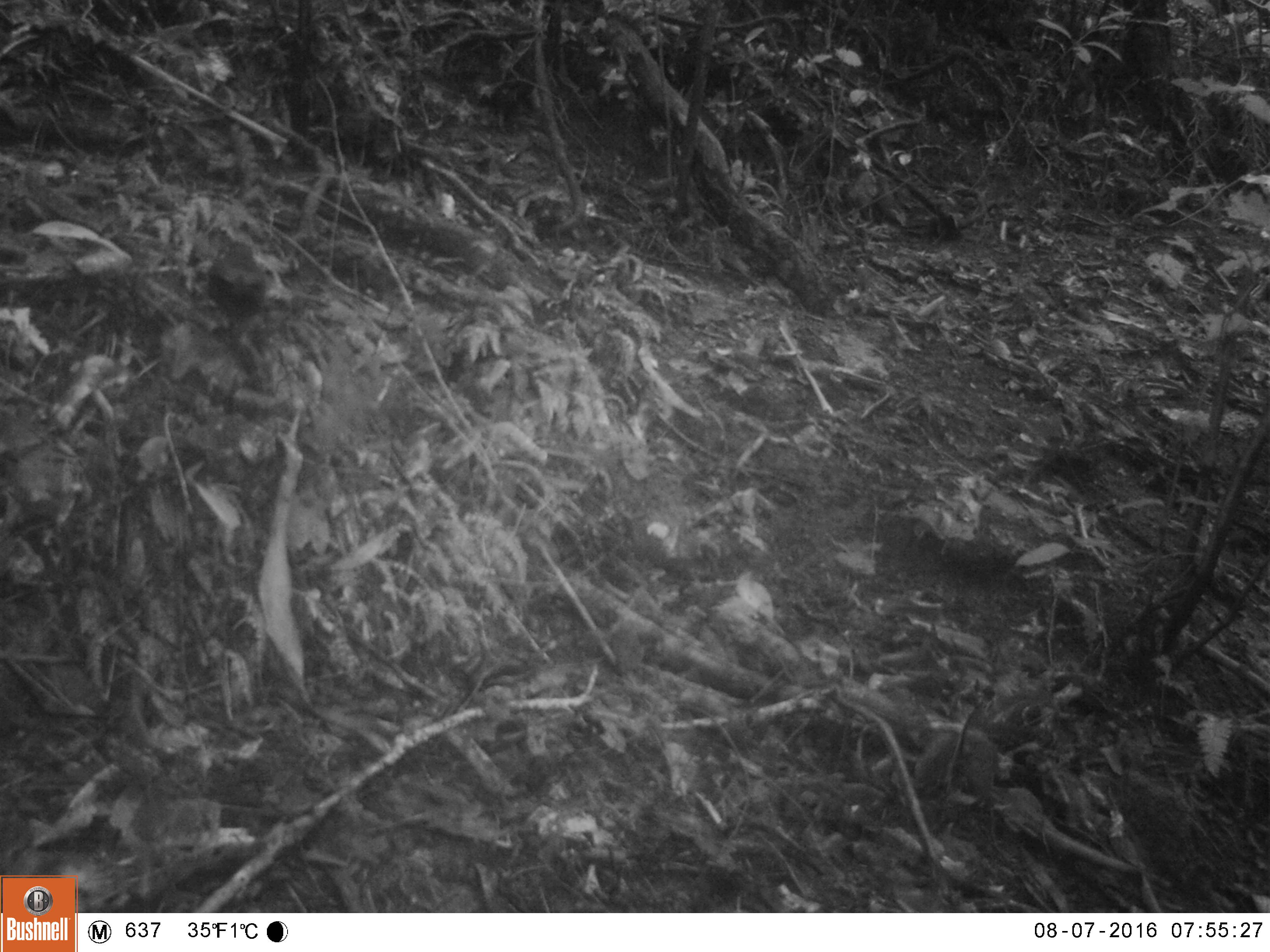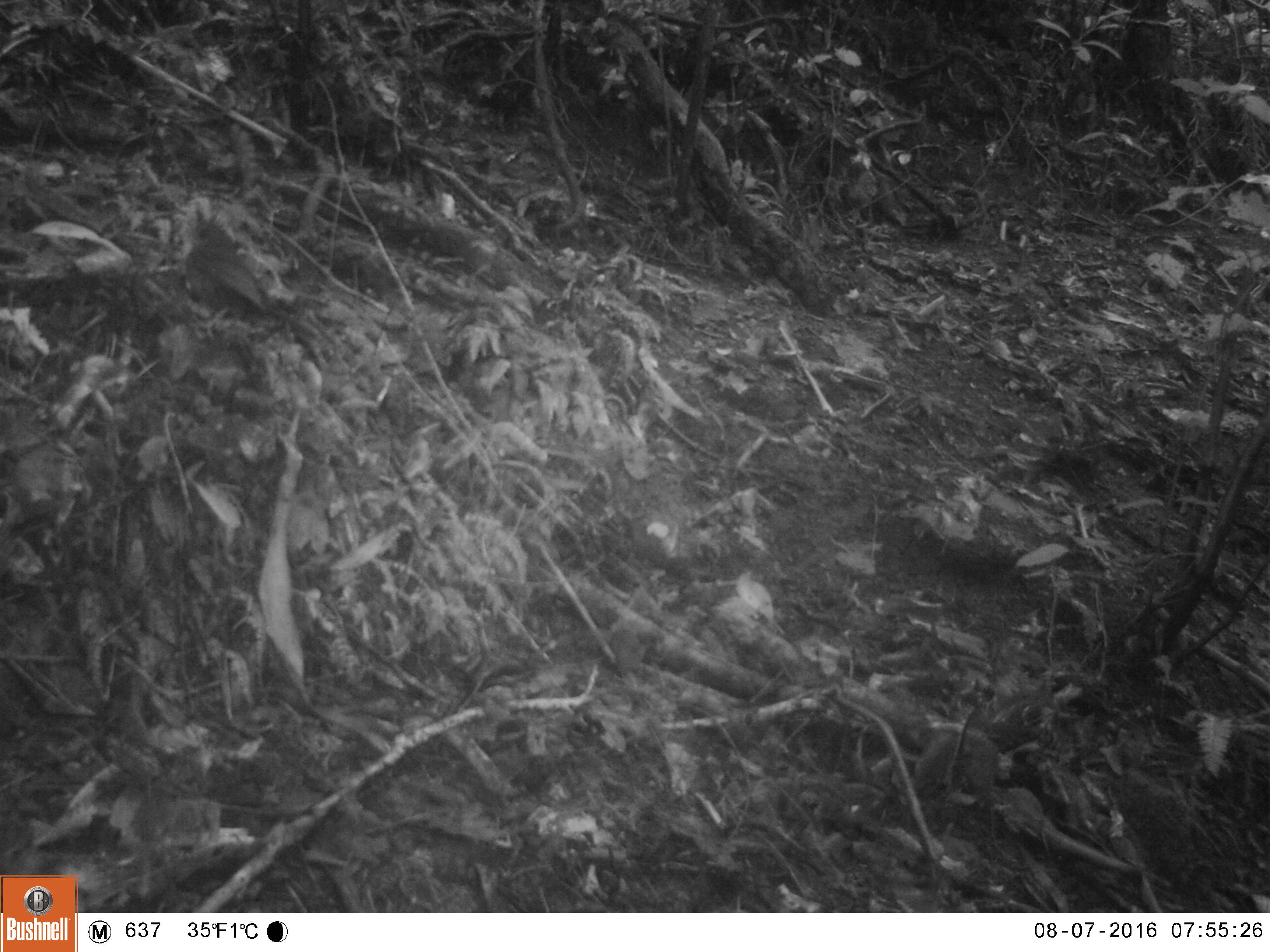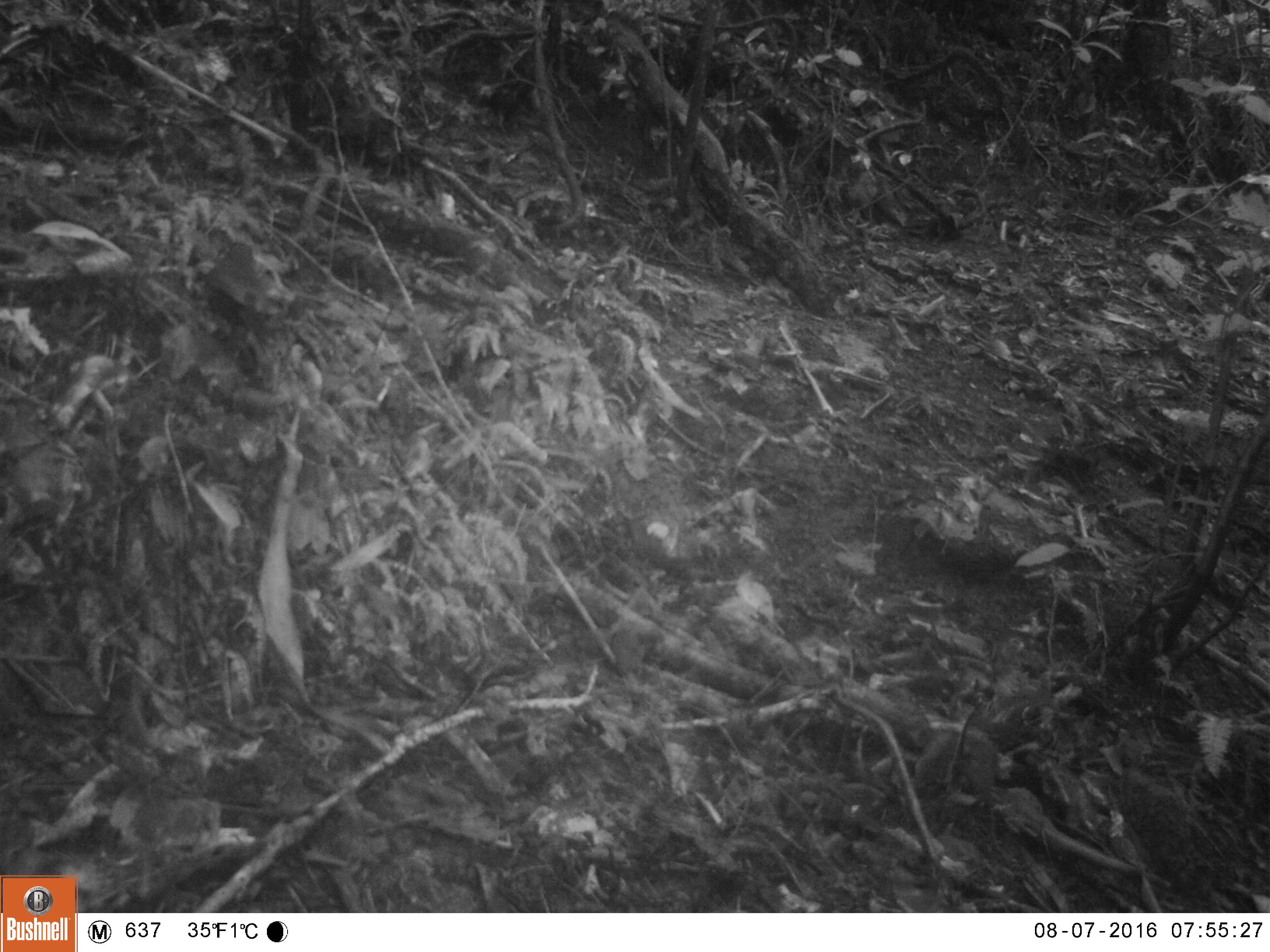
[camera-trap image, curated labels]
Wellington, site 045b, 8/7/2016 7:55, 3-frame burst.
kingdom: Animalia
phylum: Chordata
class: Aves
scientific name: Aves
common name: bird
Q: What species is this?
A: Bird (Aves).